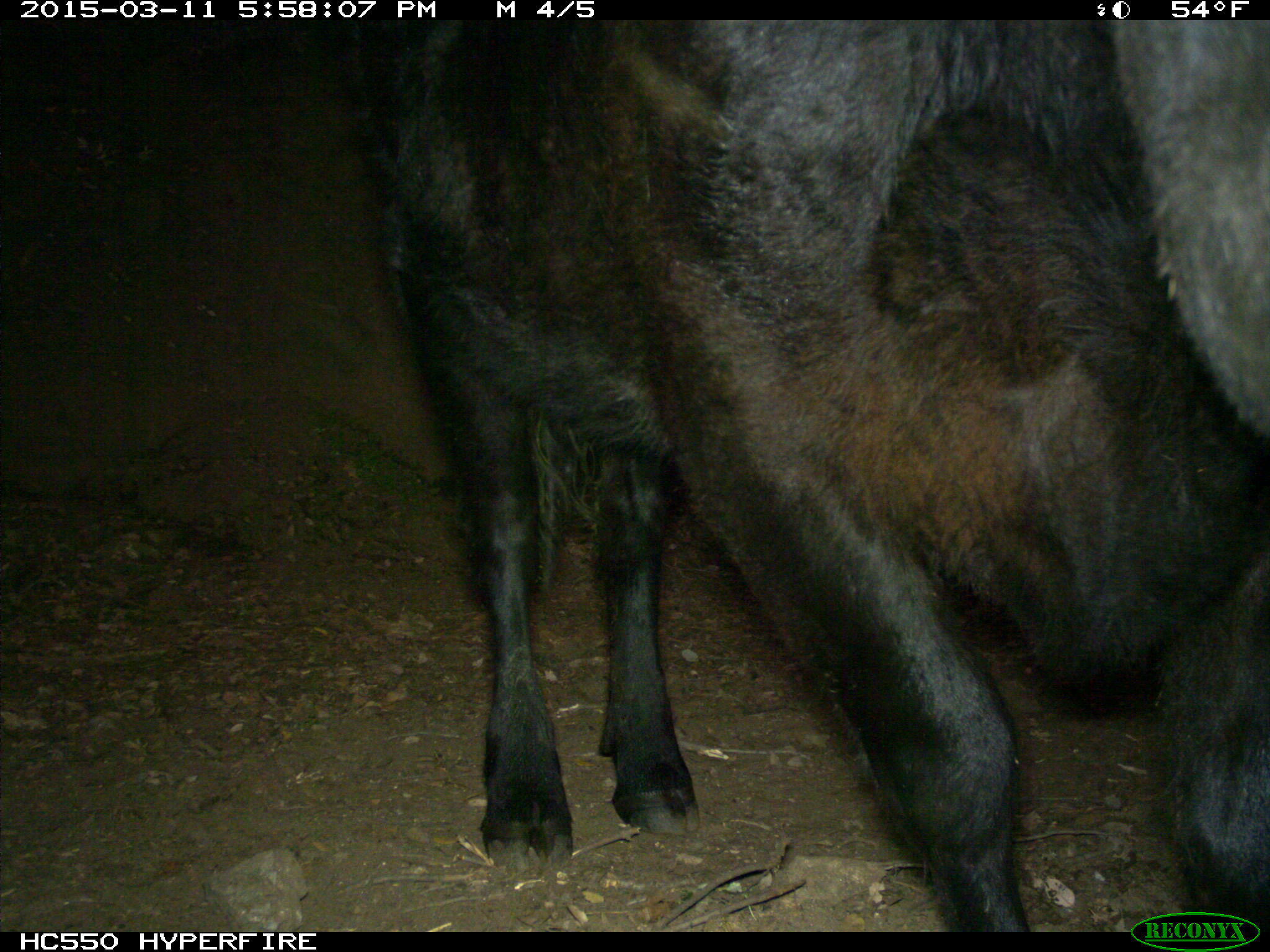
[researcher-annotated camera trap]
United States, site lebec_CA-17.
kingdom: Animalia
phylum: Chordata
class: Mammalia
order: Artiodactyla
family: Bovidae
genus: Bos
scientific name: Bos taurus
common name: domestic cow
Bos taurus (domestic cow).